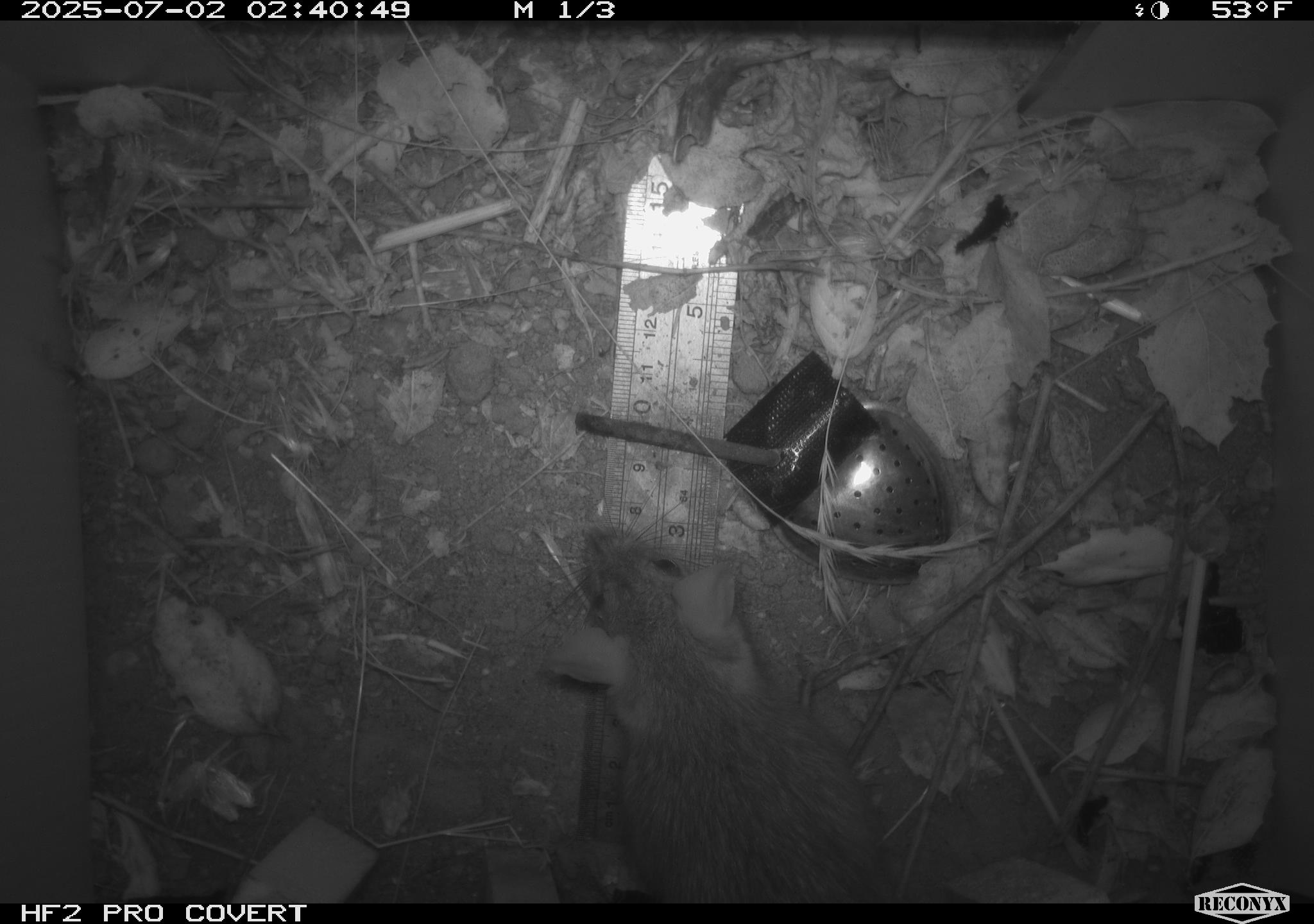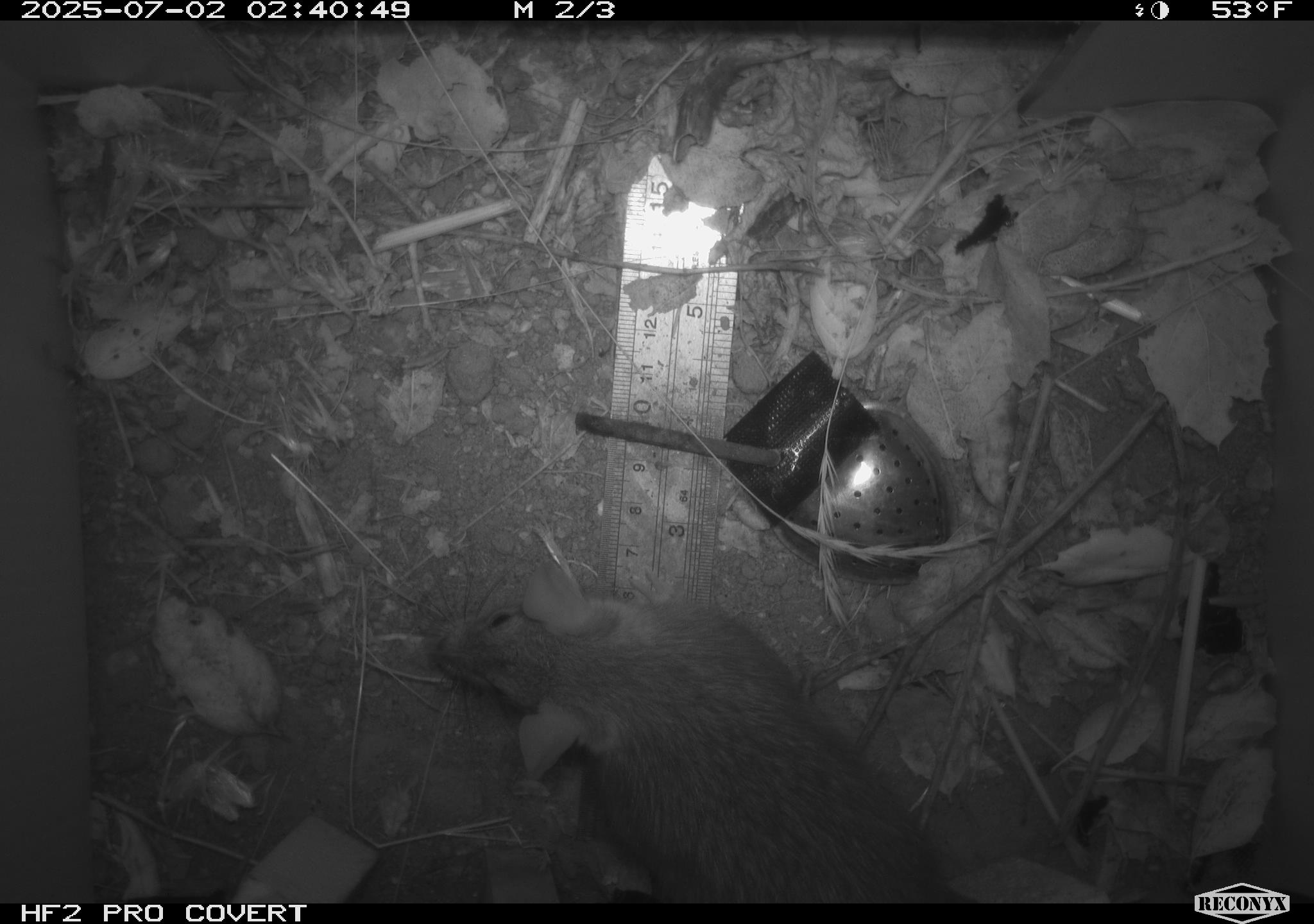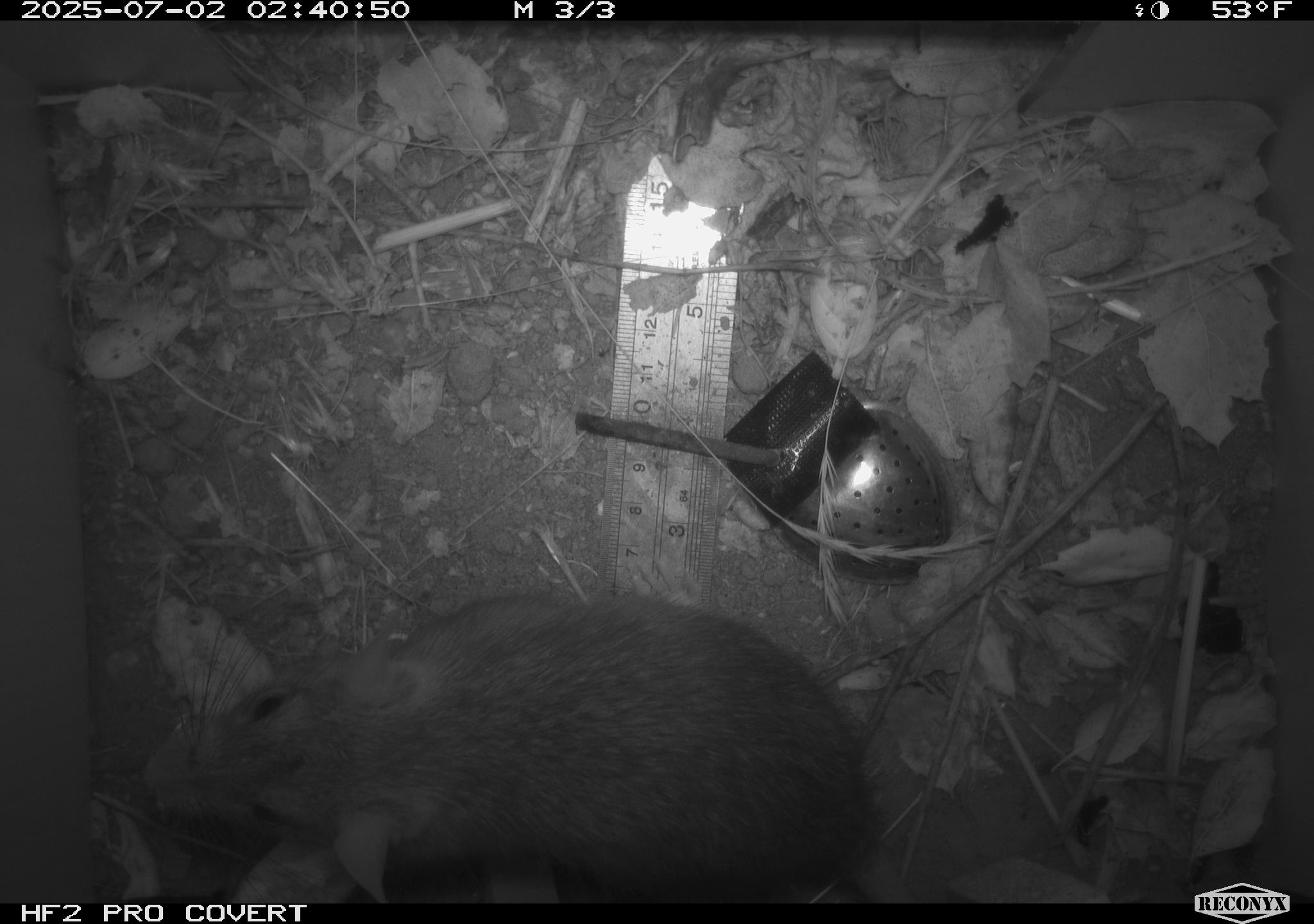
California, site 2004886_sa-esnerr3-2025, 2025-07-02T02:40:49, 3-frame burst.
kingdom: Animalia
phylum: Chordata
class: Mammalia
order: Rodentia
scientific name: Rodentia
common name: rodent